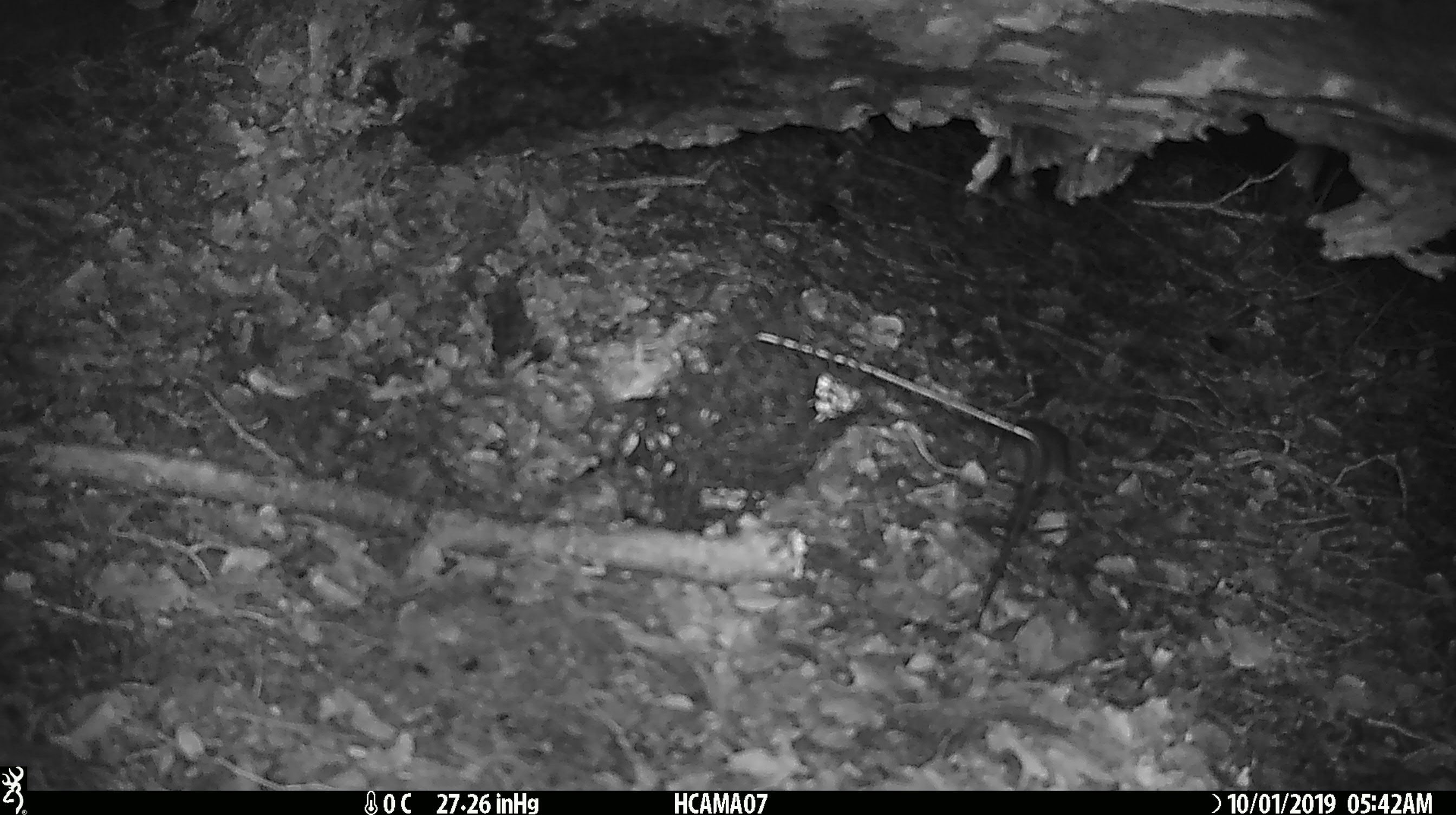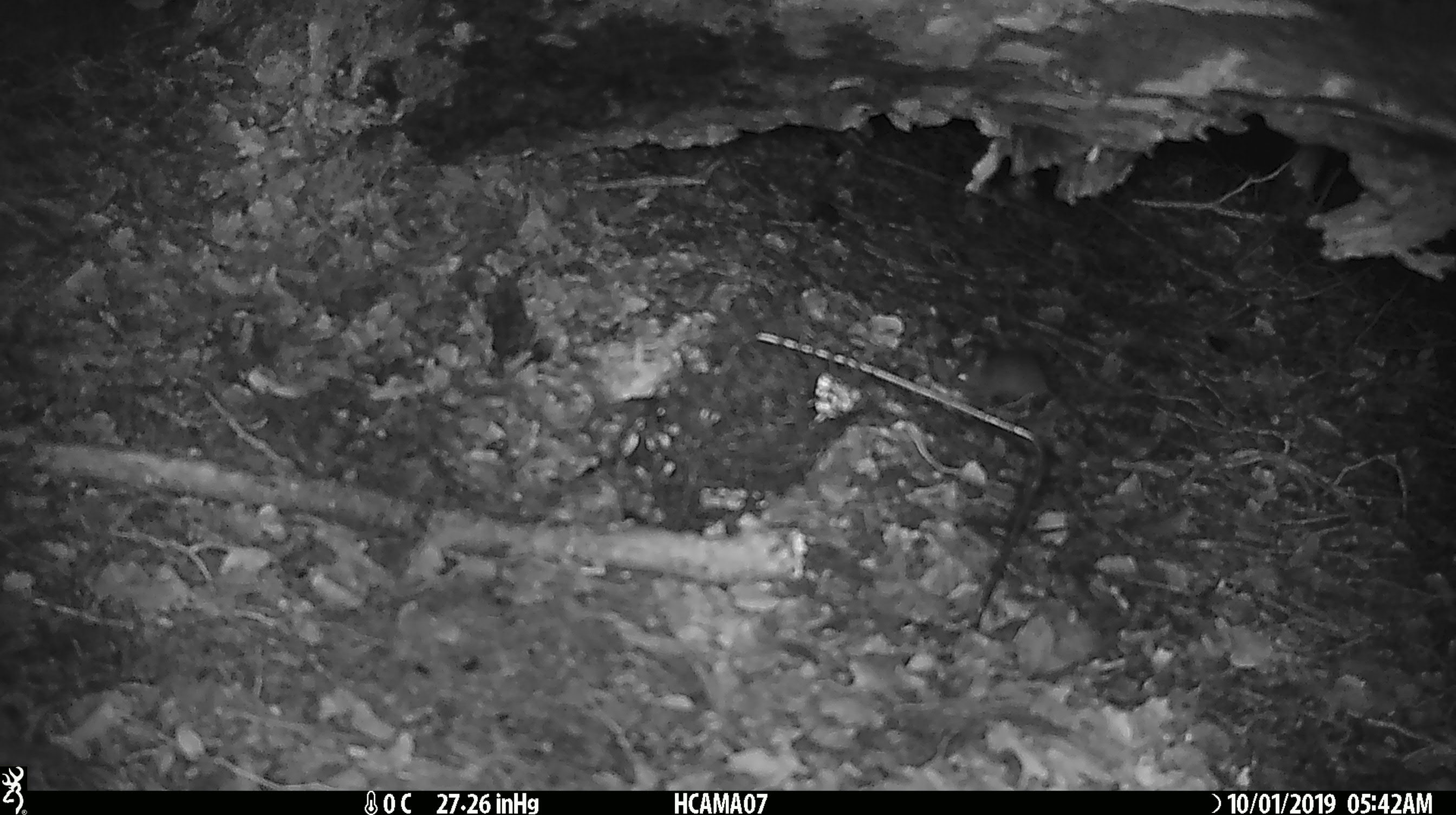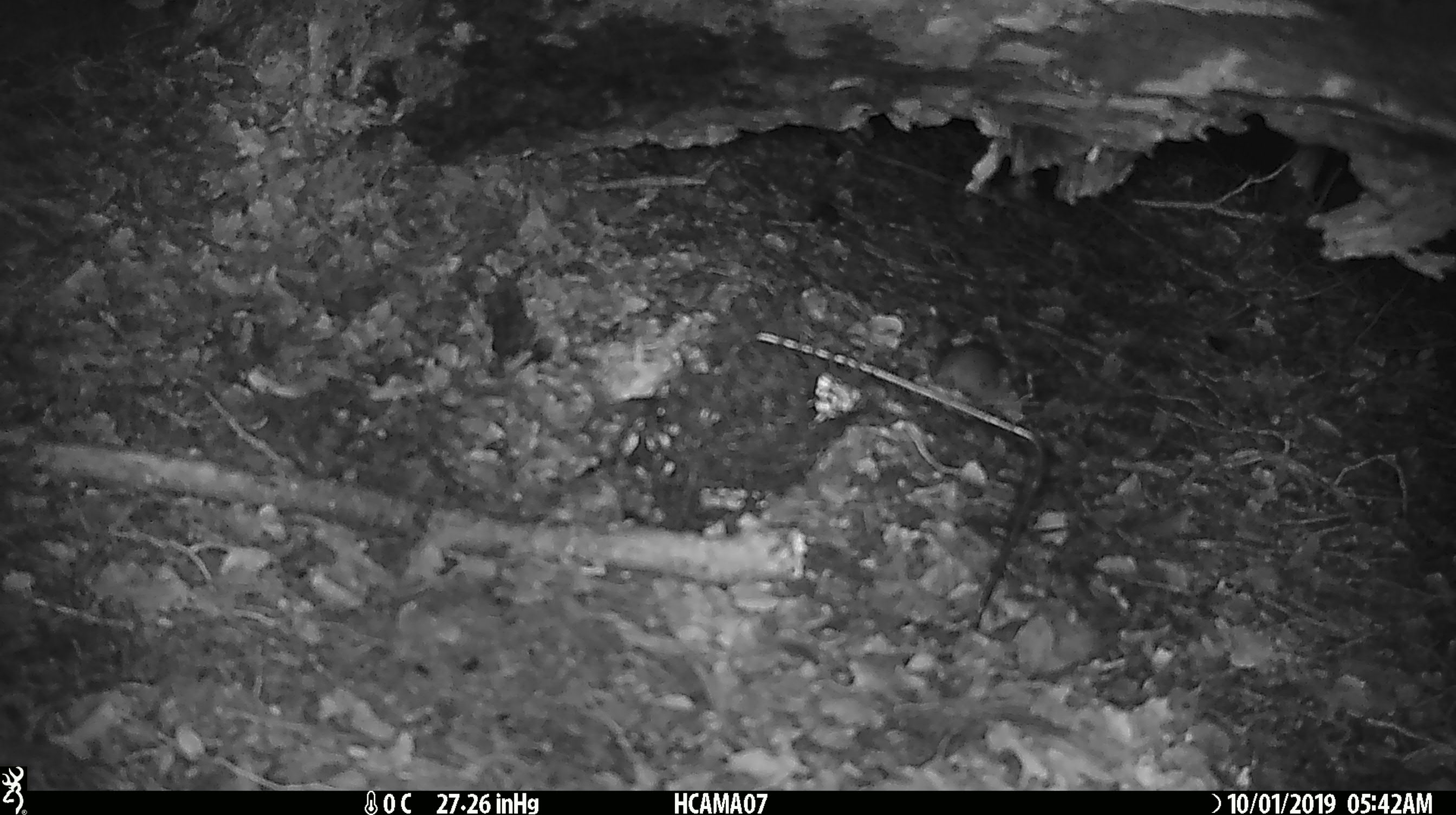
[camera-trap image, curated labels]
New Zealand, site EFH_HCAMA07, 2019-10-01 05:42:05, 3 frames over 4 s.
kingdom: Animalia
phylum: Chordata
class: Mammalia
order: Rodentia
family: Muridae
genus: Mus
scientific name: Mus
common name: mouse